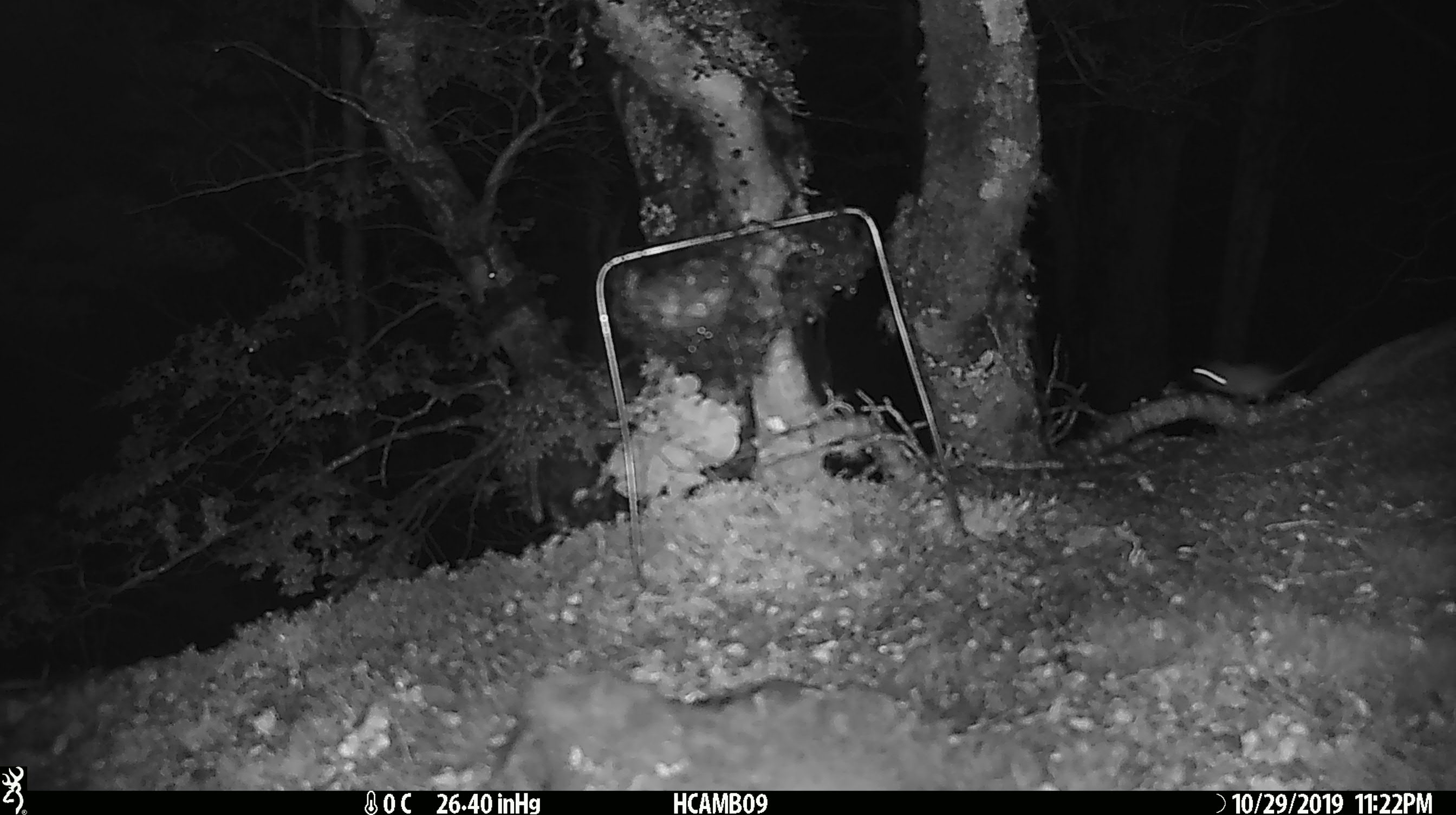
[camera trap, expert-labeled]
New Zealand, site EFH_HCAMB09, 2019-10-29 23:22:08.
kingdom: Animalia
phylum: Chordata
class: Mammalia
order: Rodentia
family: Muridae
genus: Mus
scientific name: Mus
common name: mouse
Mouse (Mus).